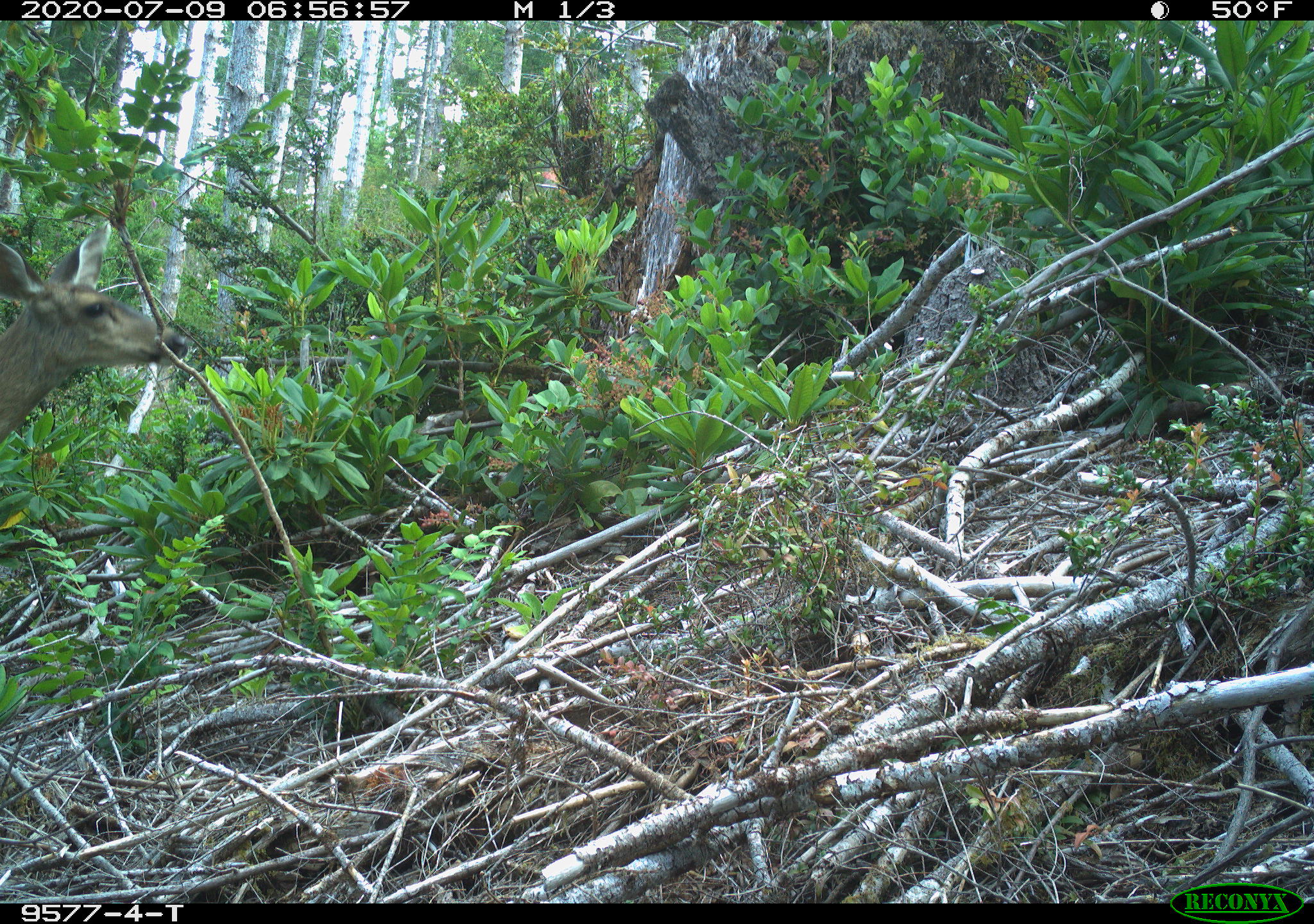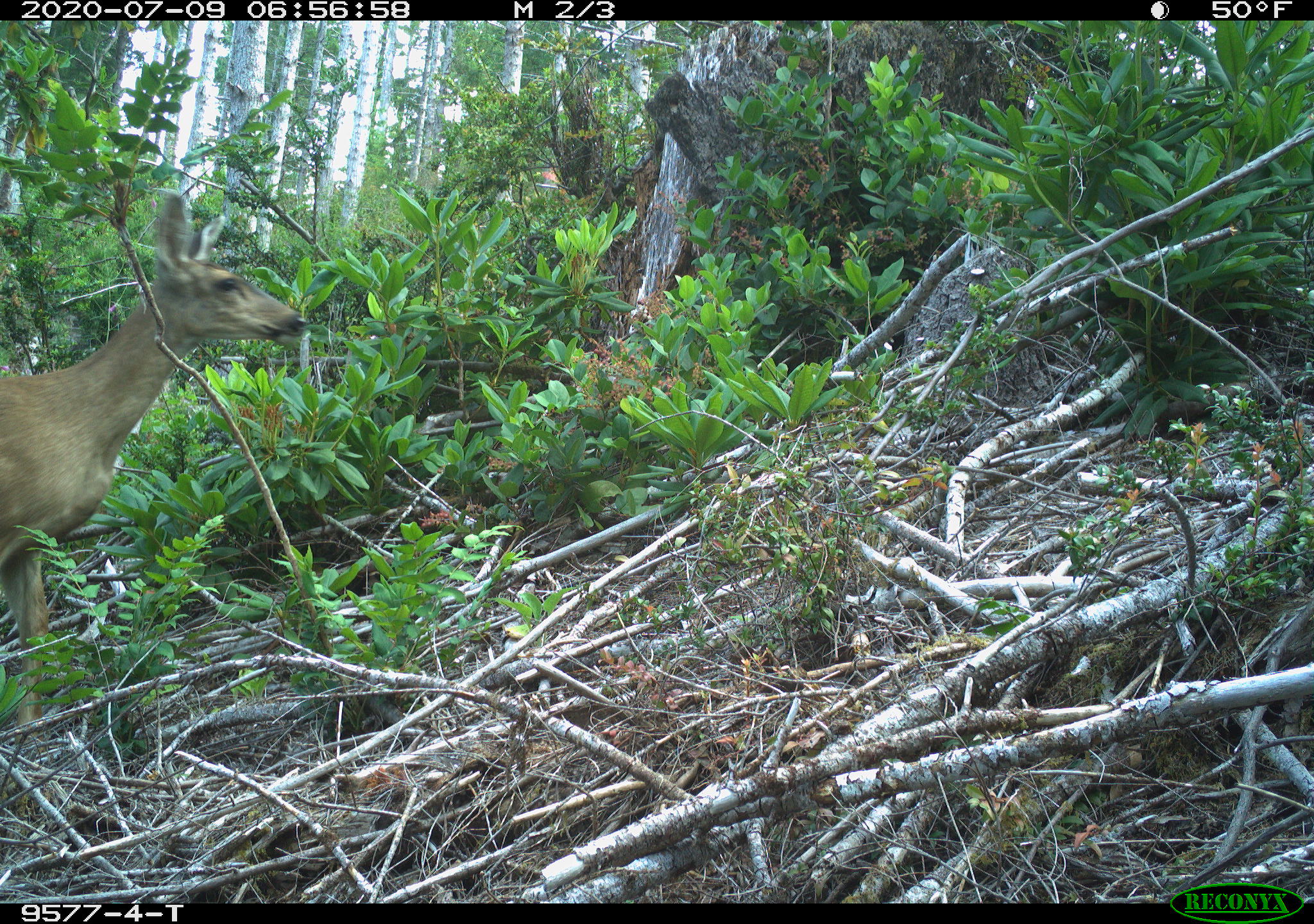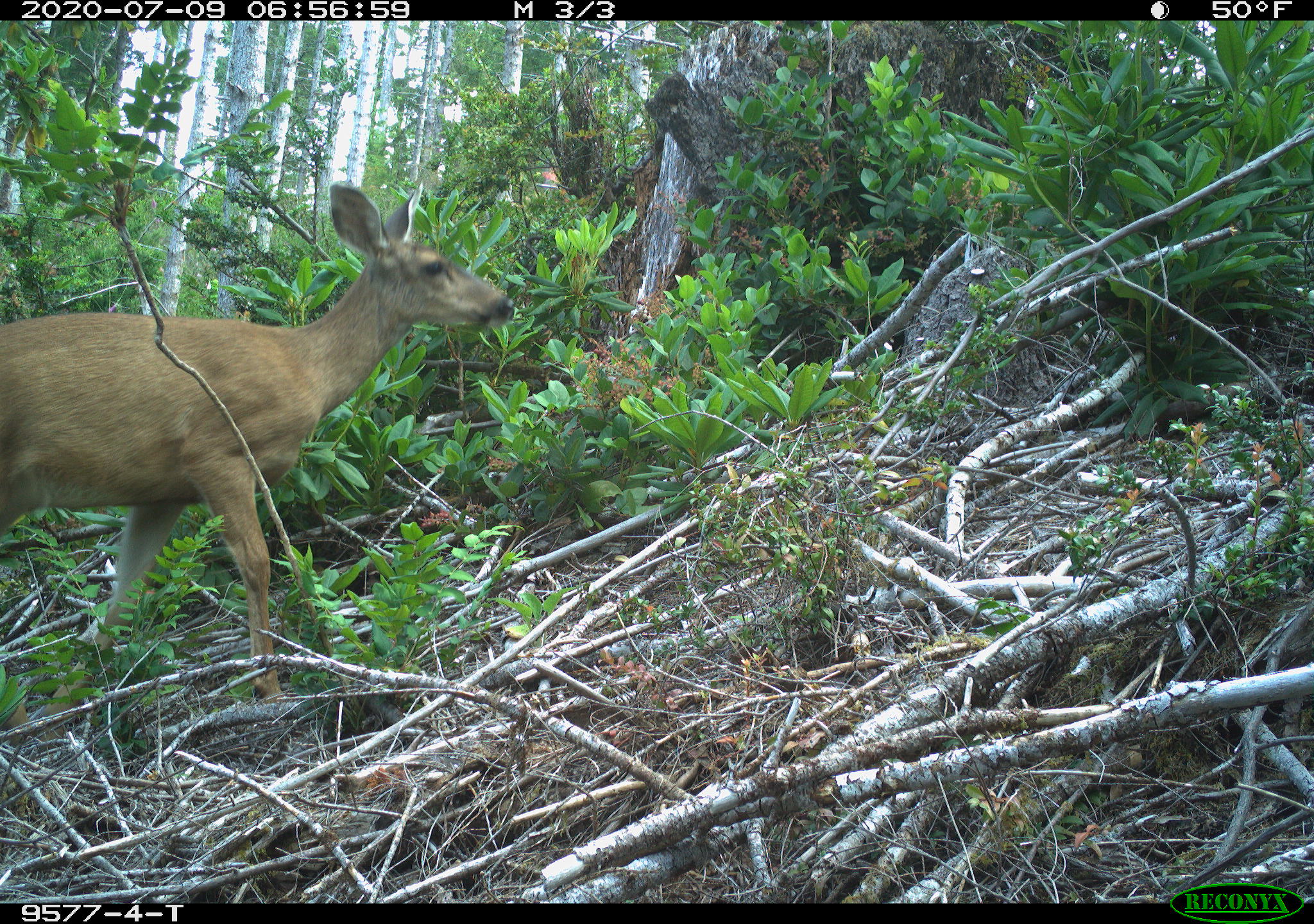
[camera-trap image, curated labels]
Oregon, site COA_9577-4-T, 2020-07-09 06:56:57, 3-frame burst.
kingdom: Animalia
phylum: Chordata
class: Mammalia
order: Artiodactyla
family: Cervidae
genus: Odocoileus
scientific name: Odocoileus hemionus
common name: black-tailed deer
Black-tailed deer (Odocoileus hemionus).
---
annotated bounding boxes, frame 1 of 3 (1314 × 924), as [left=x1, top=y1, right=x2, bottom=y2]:
black-tailed deer: [left=0, top=205, right=193, bottom=451]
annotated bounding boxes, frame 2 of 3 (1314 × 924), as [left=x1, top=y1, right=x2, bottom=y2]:
black-tailed deer: [left=1, top=176, right=309, bottom=727]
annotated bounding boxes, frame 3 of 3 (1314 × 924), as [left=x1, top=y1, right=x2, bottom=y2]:
black-tailed deer: [left=0, top=167, right=533, bottom=704]